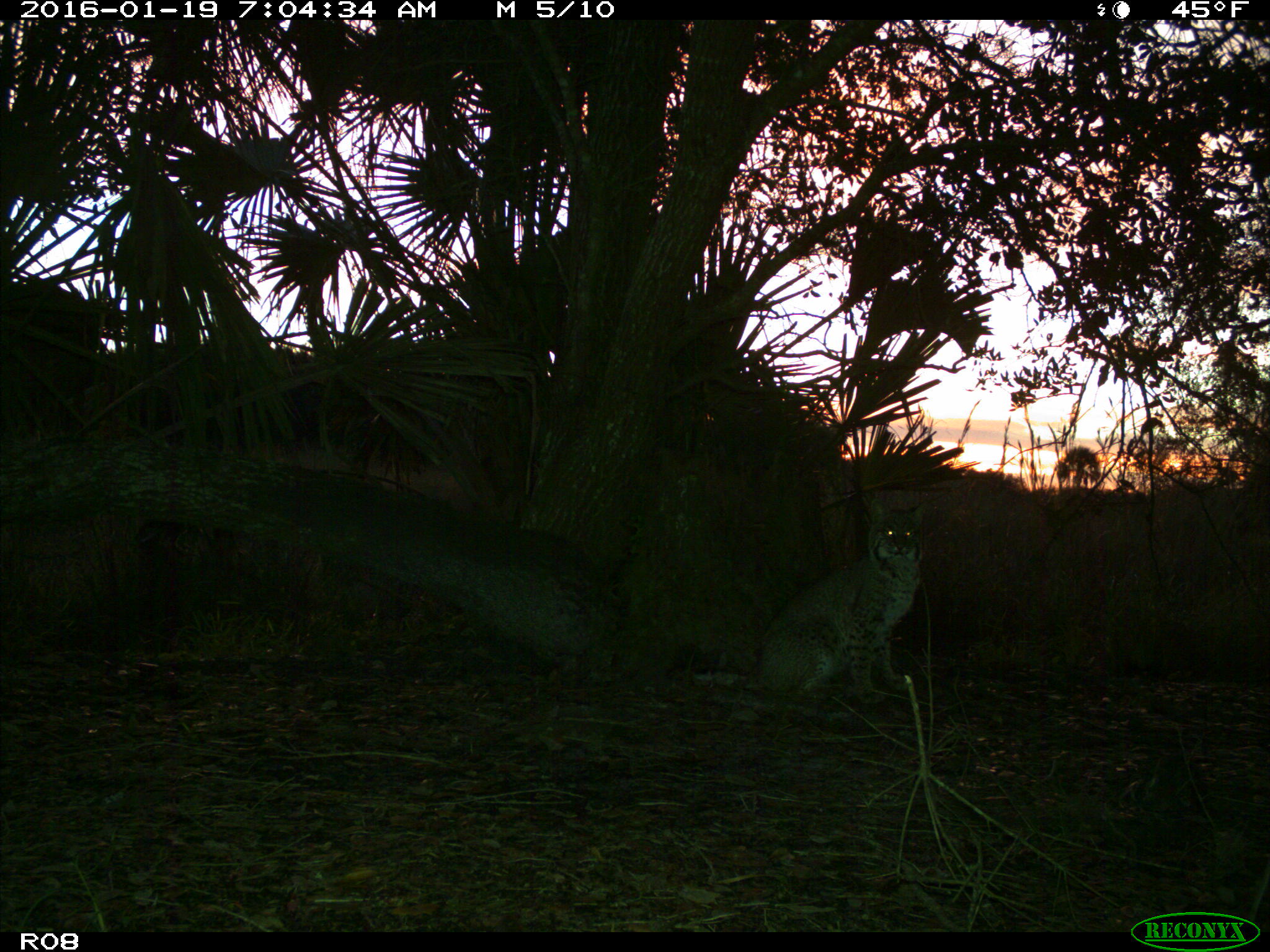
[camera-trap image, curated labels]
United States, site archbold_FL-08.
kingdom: Animalia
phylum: Chordata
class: Mammalia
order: Carnivora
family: Felidae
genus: Lynx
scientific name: Lynx rufus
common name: bobcat